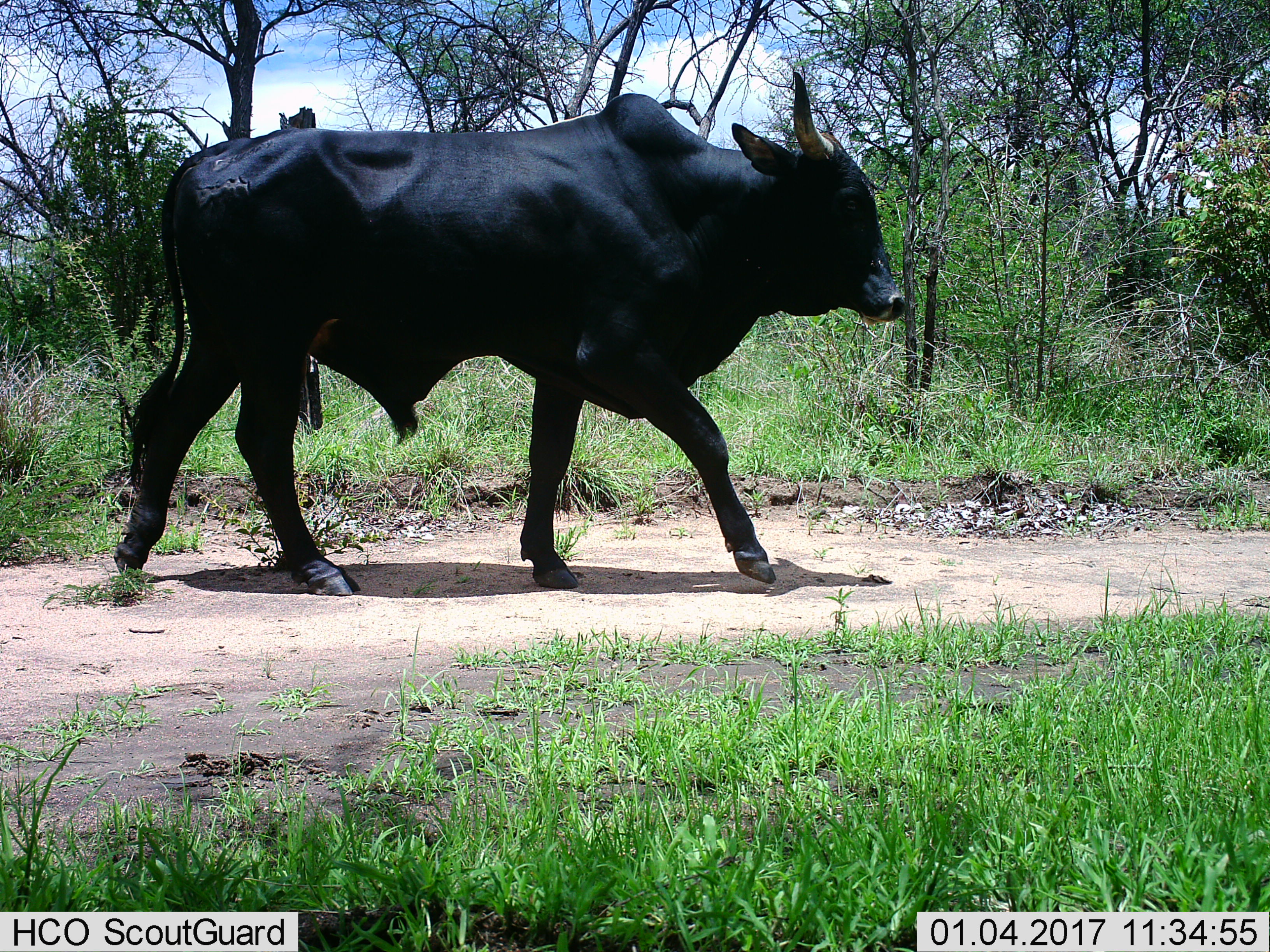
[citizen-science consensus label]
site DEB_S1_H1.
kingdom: Animalia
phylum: Chordata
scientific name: Vertebrata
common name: domestic animal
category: domesticanimal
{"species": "domesticanimal (domestic animal) (Vertebrata)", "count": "1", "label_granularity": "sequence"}